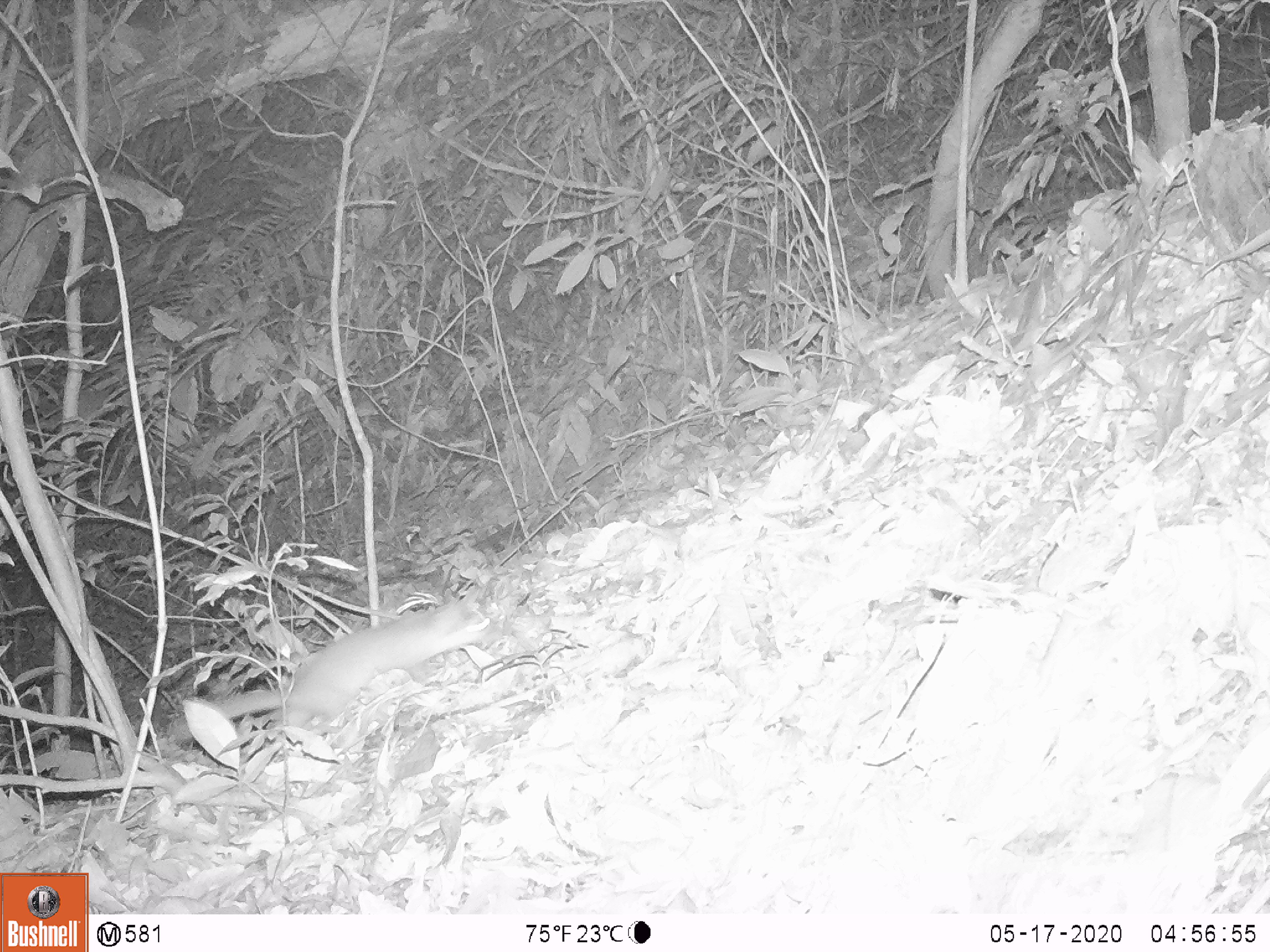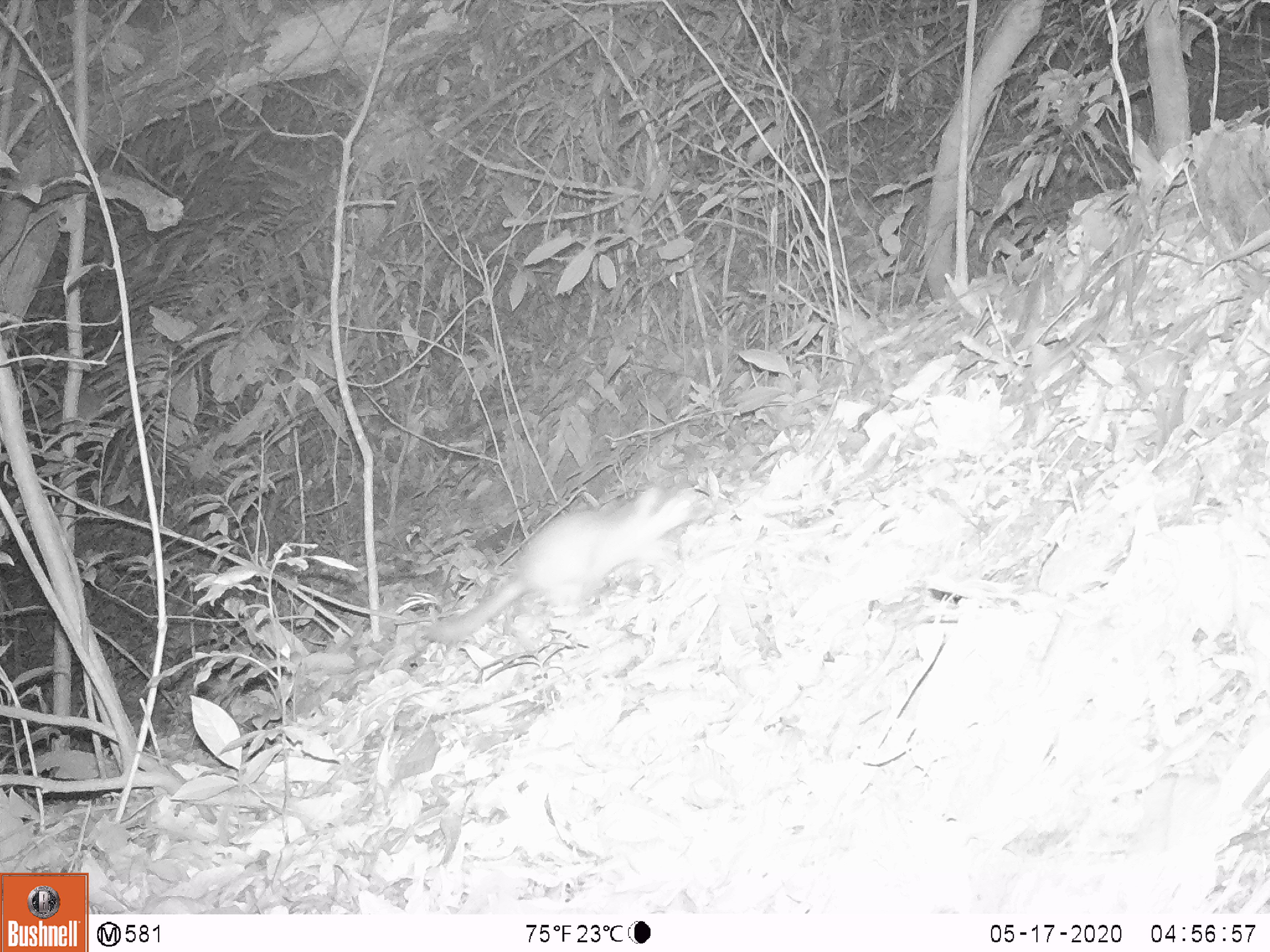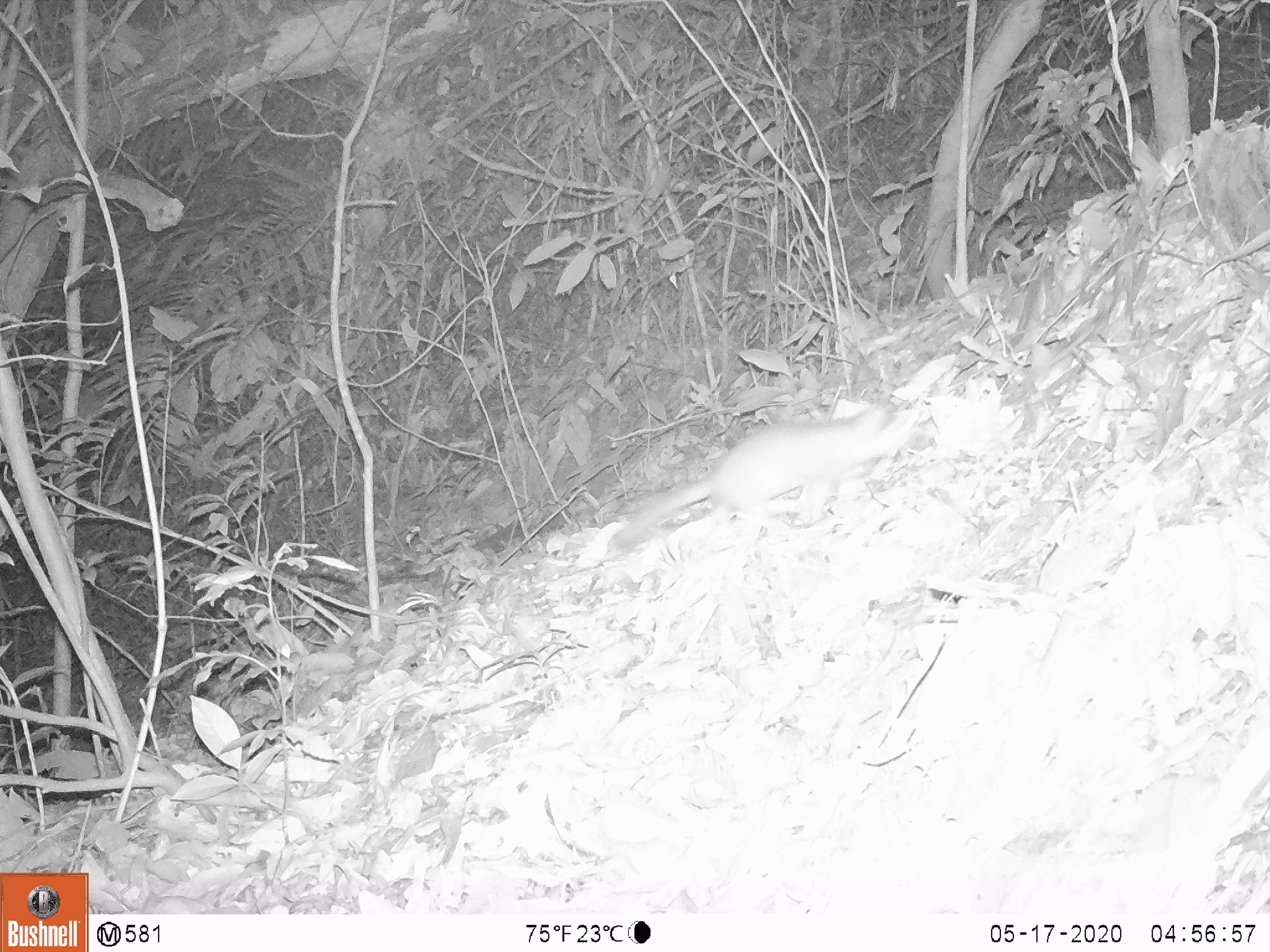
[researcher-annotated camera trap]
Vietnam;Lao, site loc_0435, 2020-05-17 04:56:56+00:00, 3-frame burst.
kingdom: Animalia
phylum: Chordata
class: Mammalia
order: Carnivora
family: Mustelidae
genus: Melogale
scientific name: Melogale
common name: ferret badger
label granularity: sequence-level